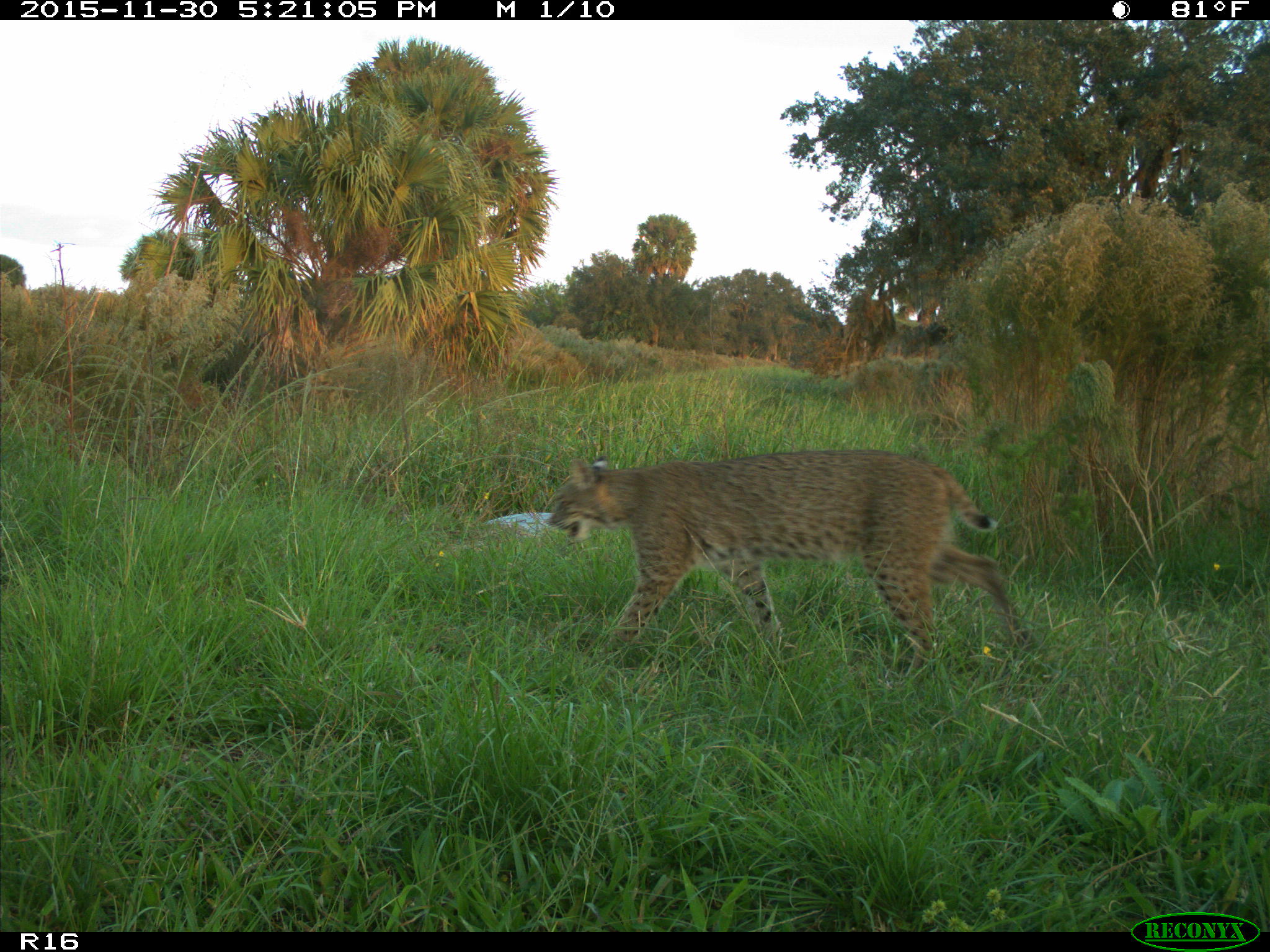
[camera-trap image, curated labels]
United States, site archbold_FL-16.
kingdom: Animalia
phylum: Chordata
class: Mammalia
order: Carnivora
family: Felidae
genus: Lynx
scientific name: Lynx rufus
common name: bobcat